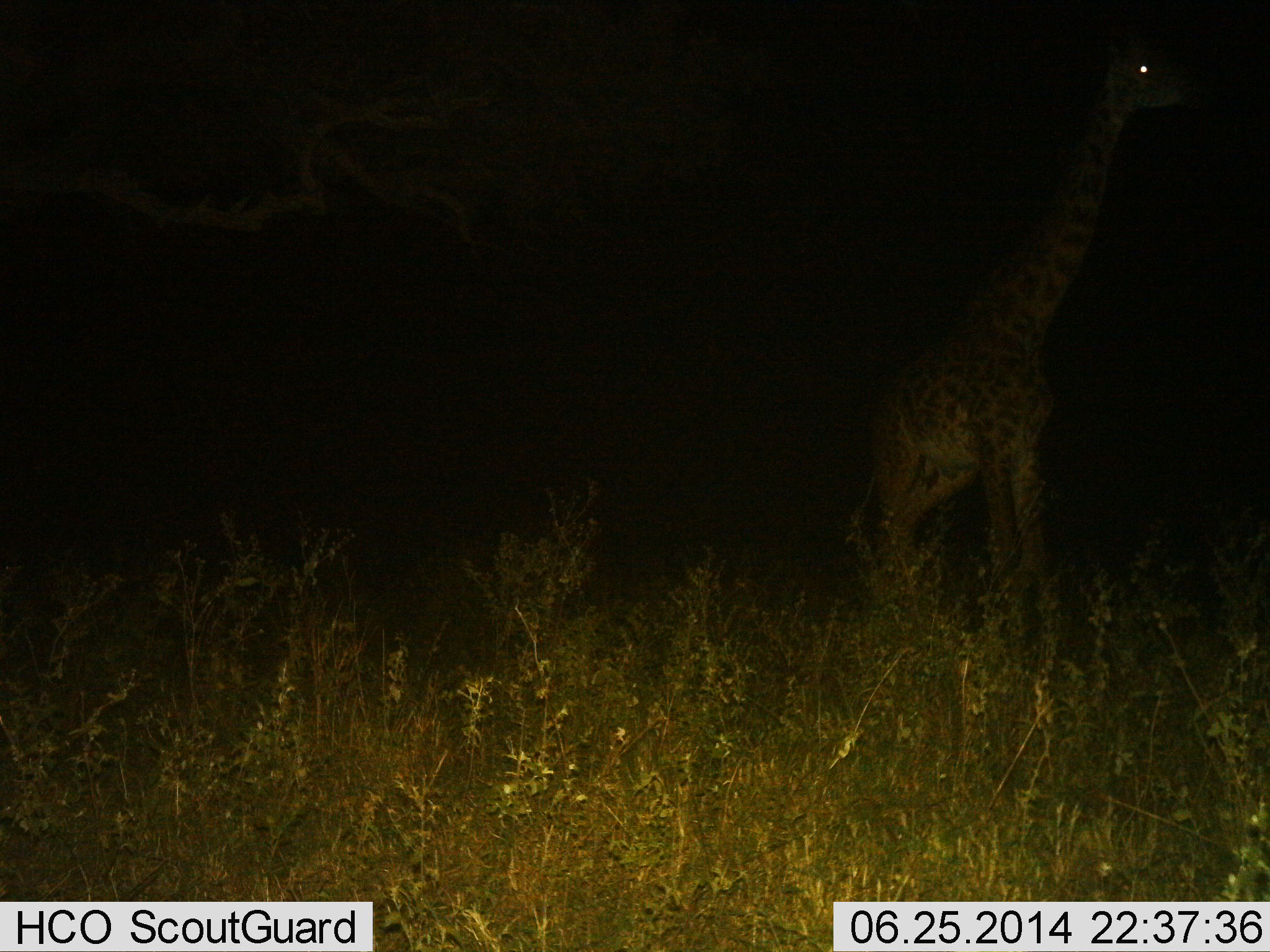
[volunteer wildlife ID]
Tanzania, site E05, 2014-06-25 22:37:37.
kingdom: Animalia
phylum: Chordata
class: Mammalia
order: Artiodactyla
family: Giraffidae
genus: Giraffa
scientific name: Giraffa camelopardalis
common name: giraffe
Giraffe (Giraffa camelopardalis), count 1. Behavior (volunteer vote fractions): standing 70%, resting 0%, moving 30%, interacting 0%. Young present (vote fraction): 0%. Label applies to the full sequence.